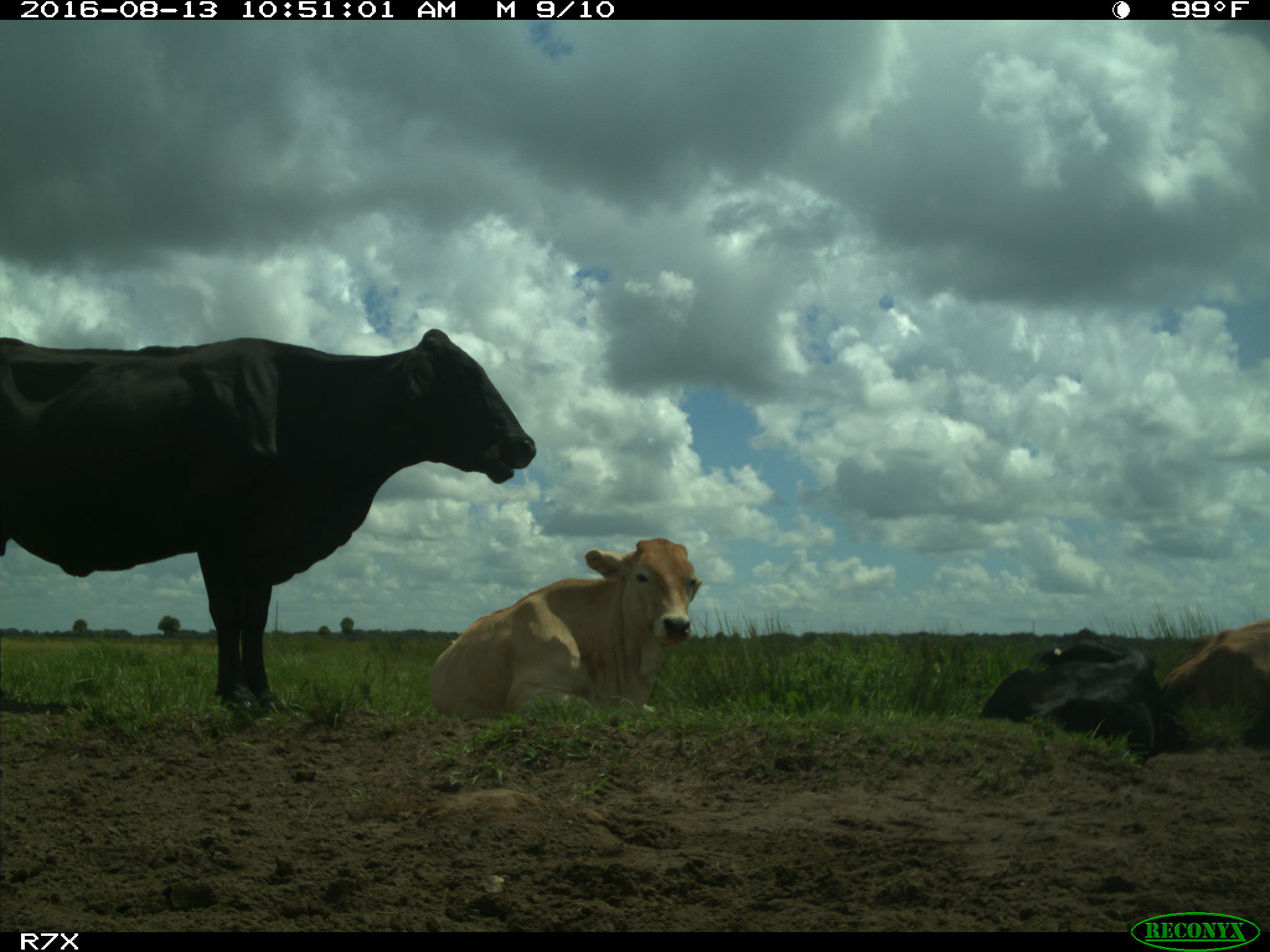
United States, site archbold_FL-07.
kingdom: Animalia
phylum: Chordata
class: Mammalia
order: Artiodactyla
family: Bovidae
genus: Bos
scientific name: Bos taurus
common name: domestic cow